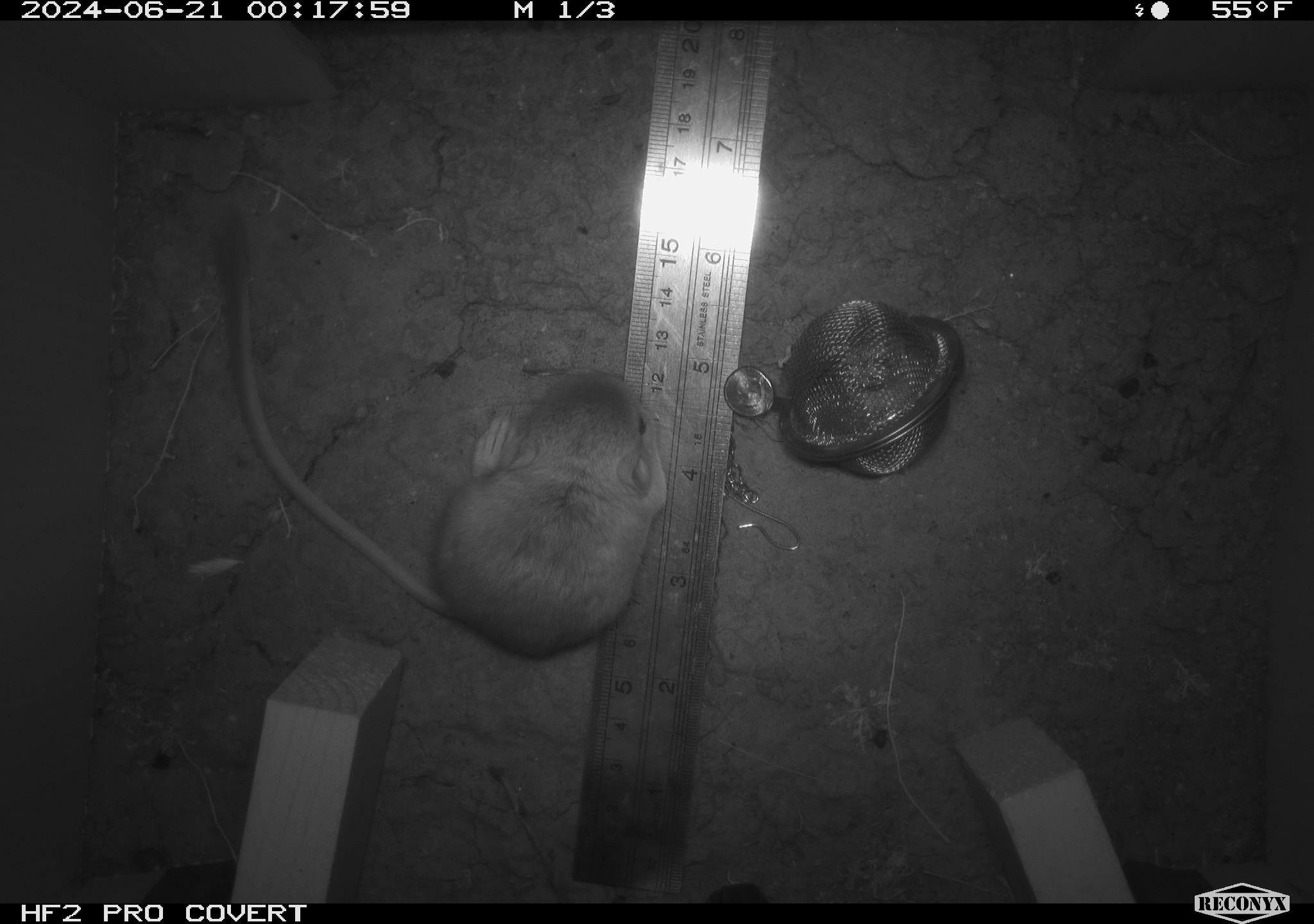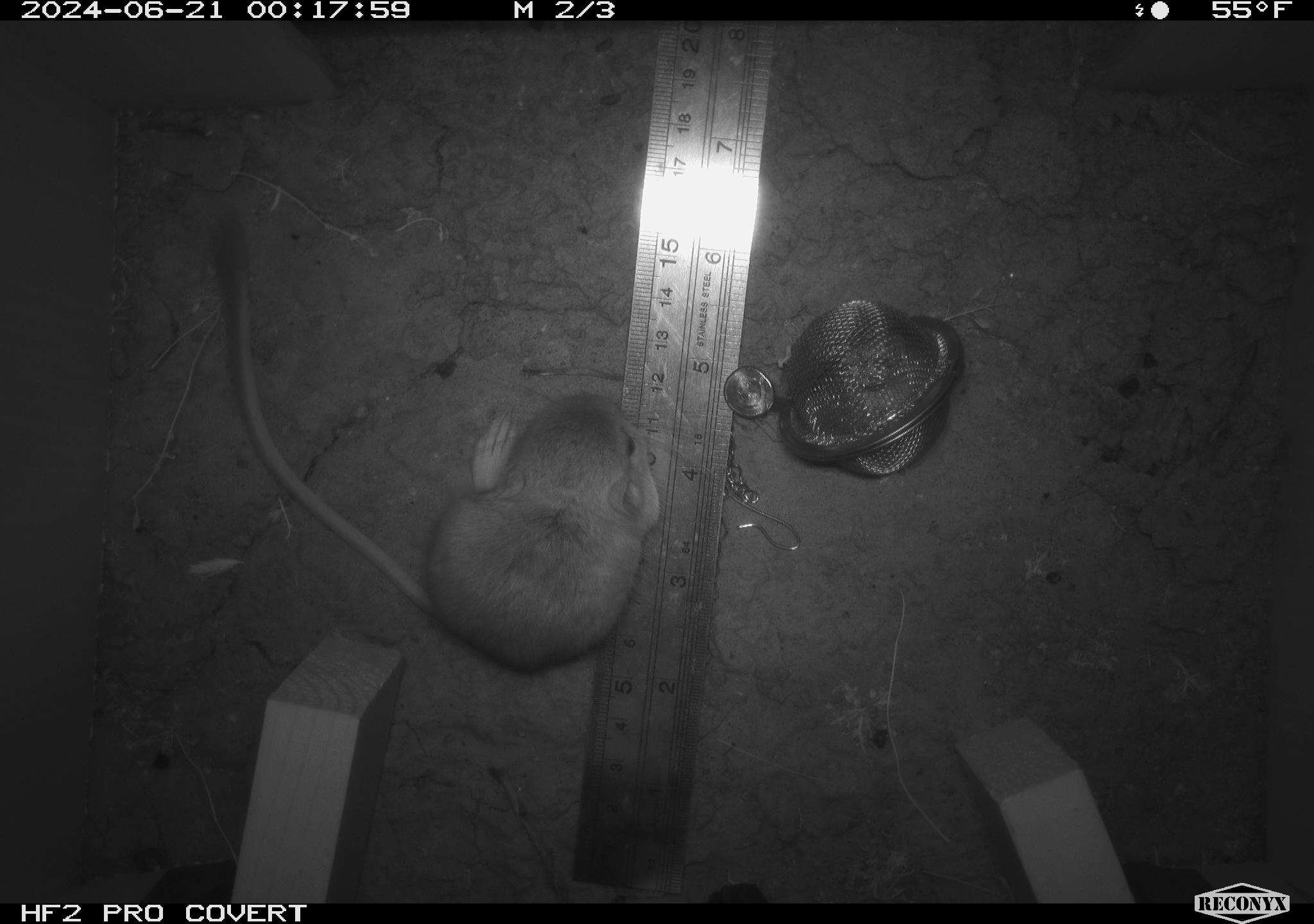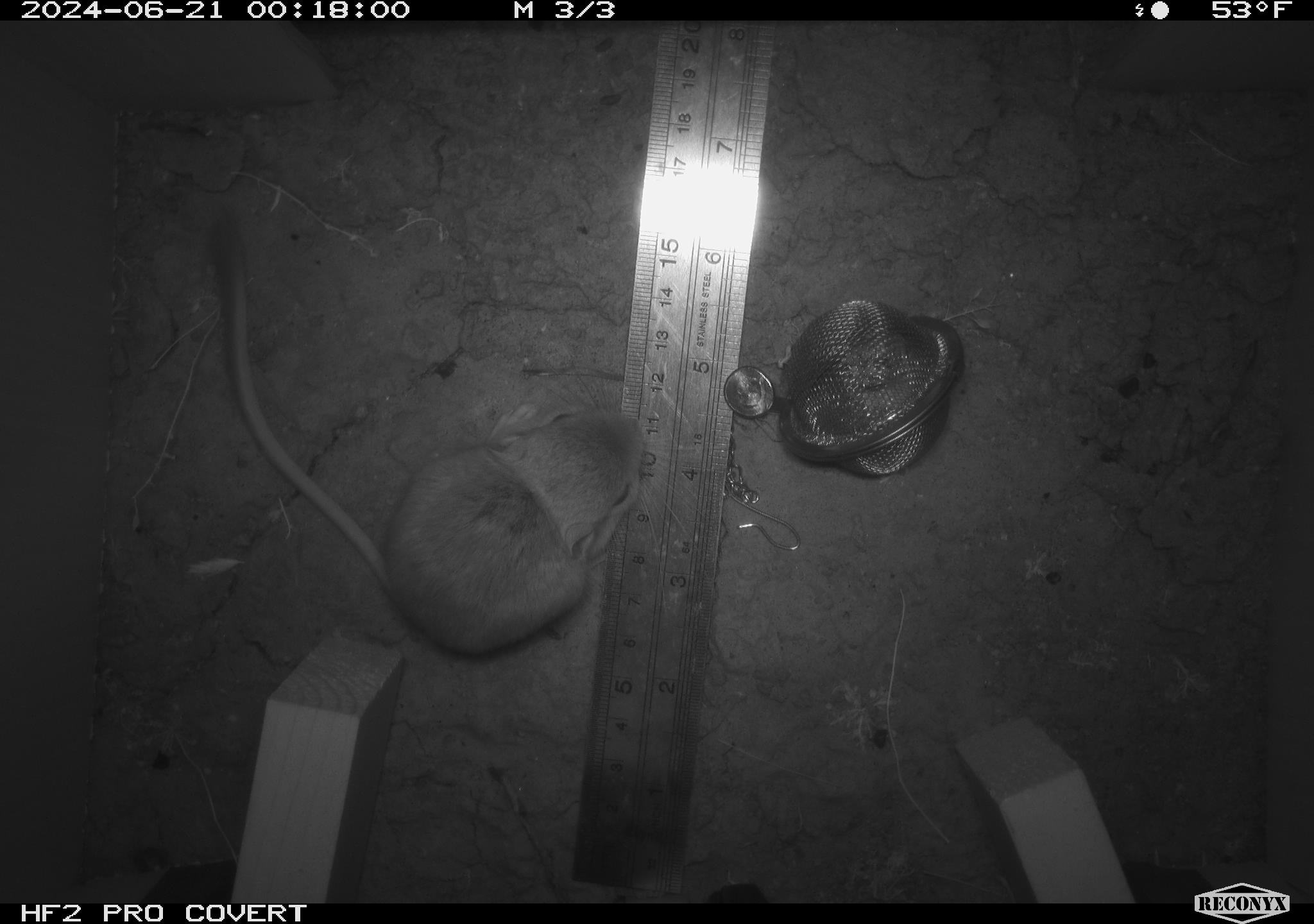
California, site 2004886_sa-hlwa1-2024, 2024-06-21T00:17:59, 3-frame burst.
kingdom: Animalia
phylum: Chordata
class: Mammalia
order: Rodentia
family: Heteromyidae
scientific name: Heteromyidae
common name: kangaroo rats and pocket mice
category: heteromyidae family